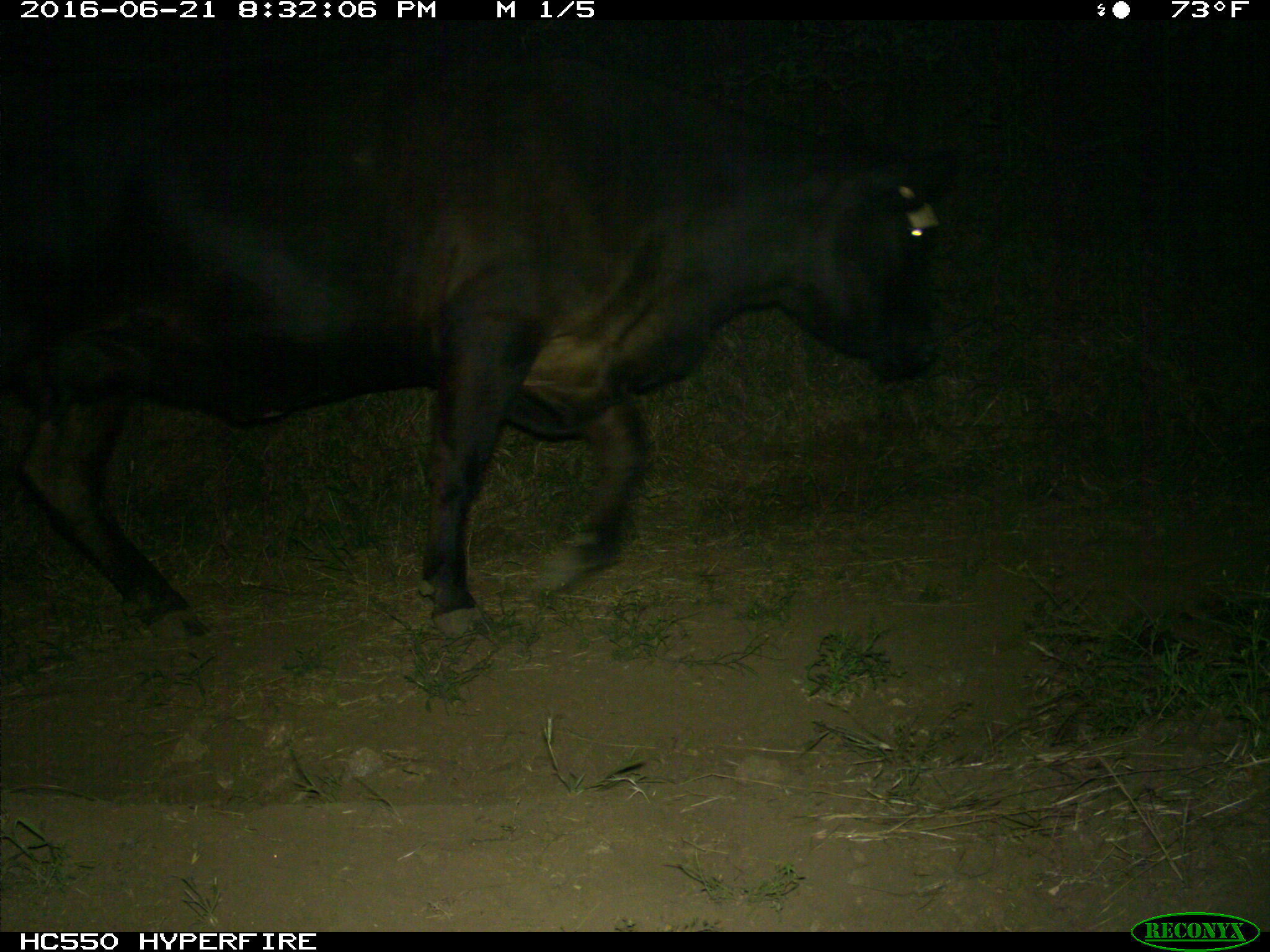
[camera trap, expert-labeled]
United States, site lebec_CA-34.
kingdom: Animalia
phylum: Chordata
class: Mammalia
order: Artiodactyla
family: Bovidae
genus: Bos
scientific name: Bos taurus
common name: domestic cow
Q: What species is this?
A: Bos taurus (domestic cow).